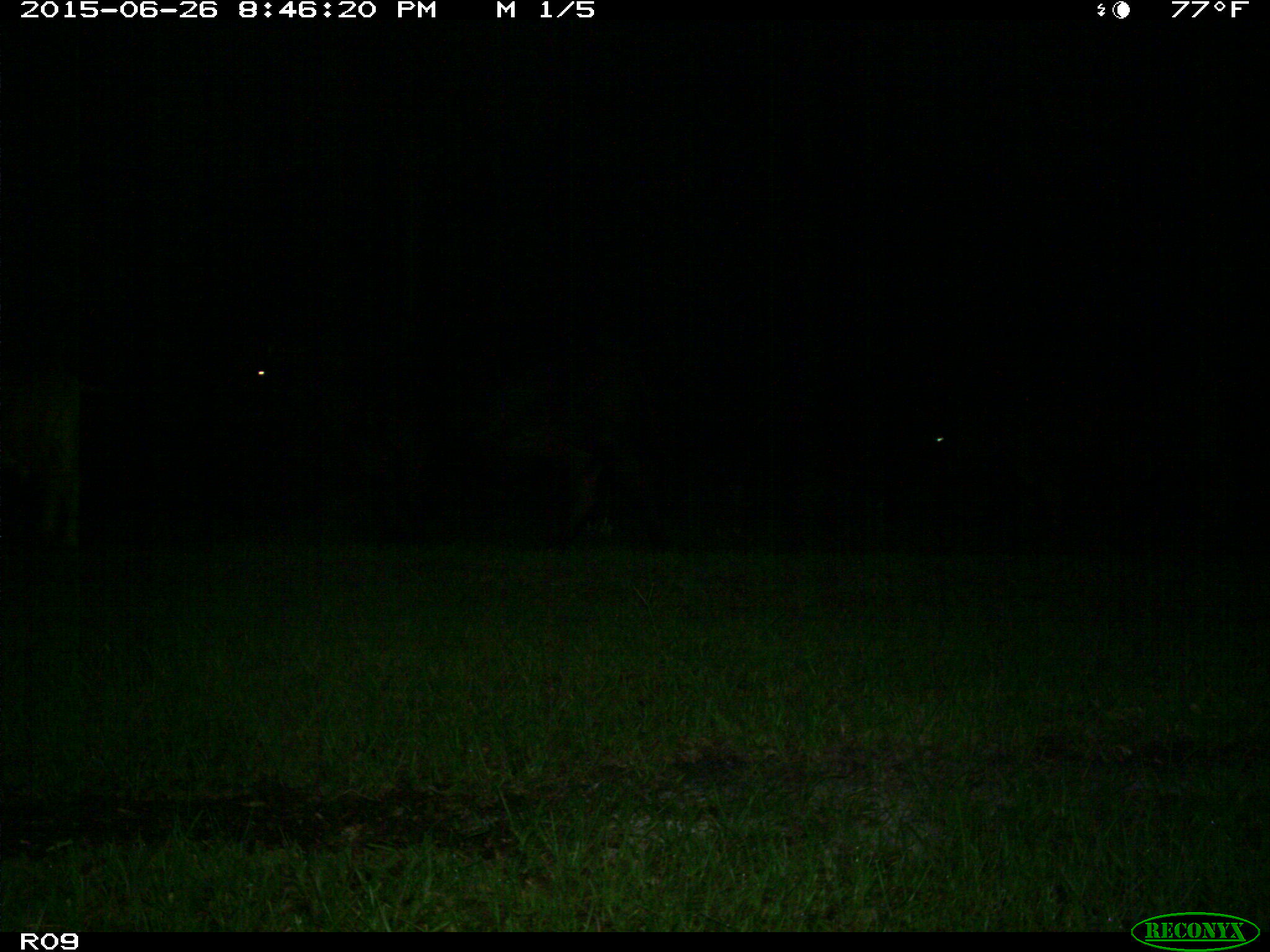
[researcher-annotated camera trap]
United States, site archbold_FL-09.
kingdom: Animalia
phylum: Chordata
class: Mammalia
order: Artiodactyla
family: Bovidae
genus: Bos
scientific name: Bos taurus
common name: domestic cow